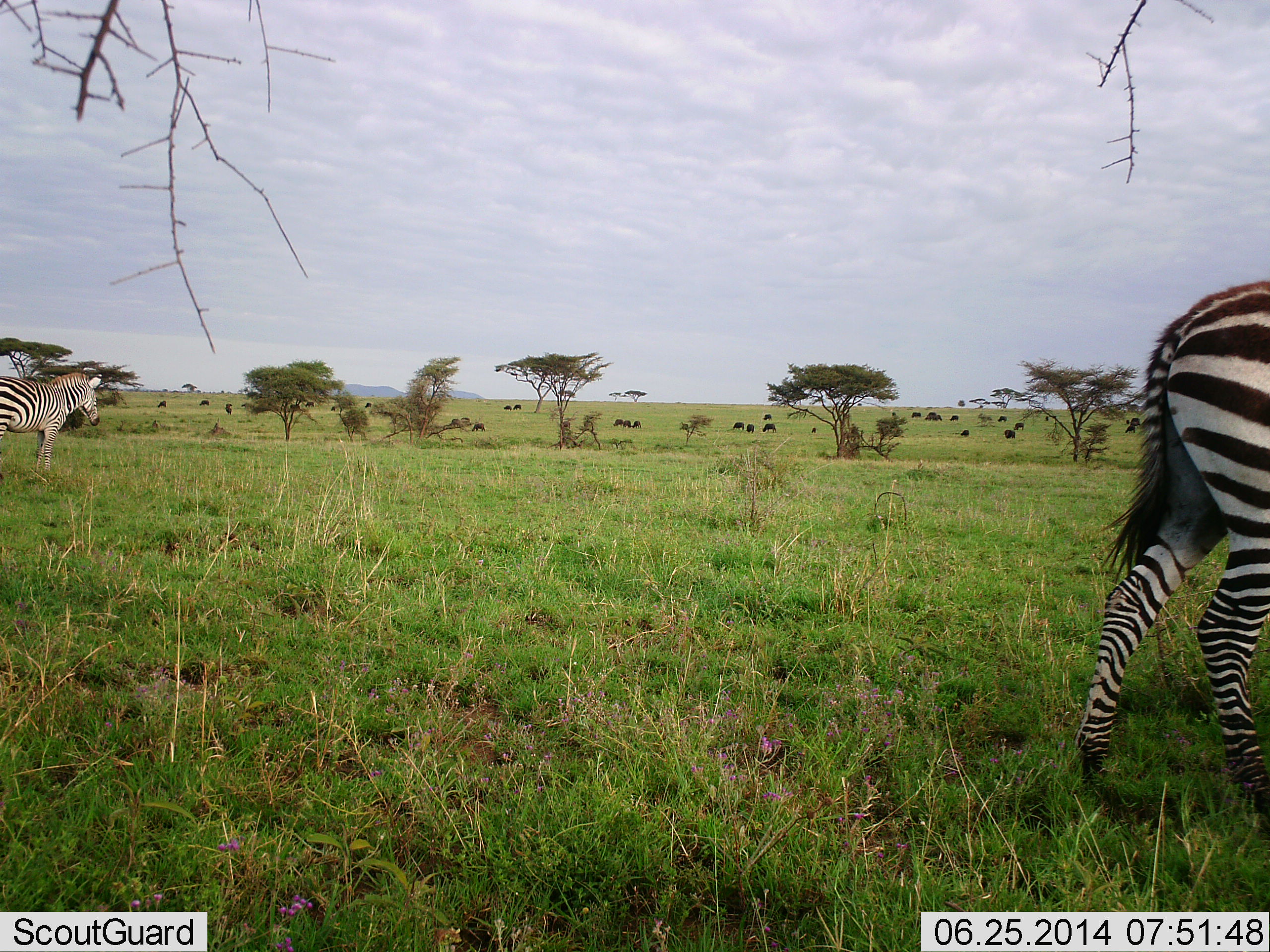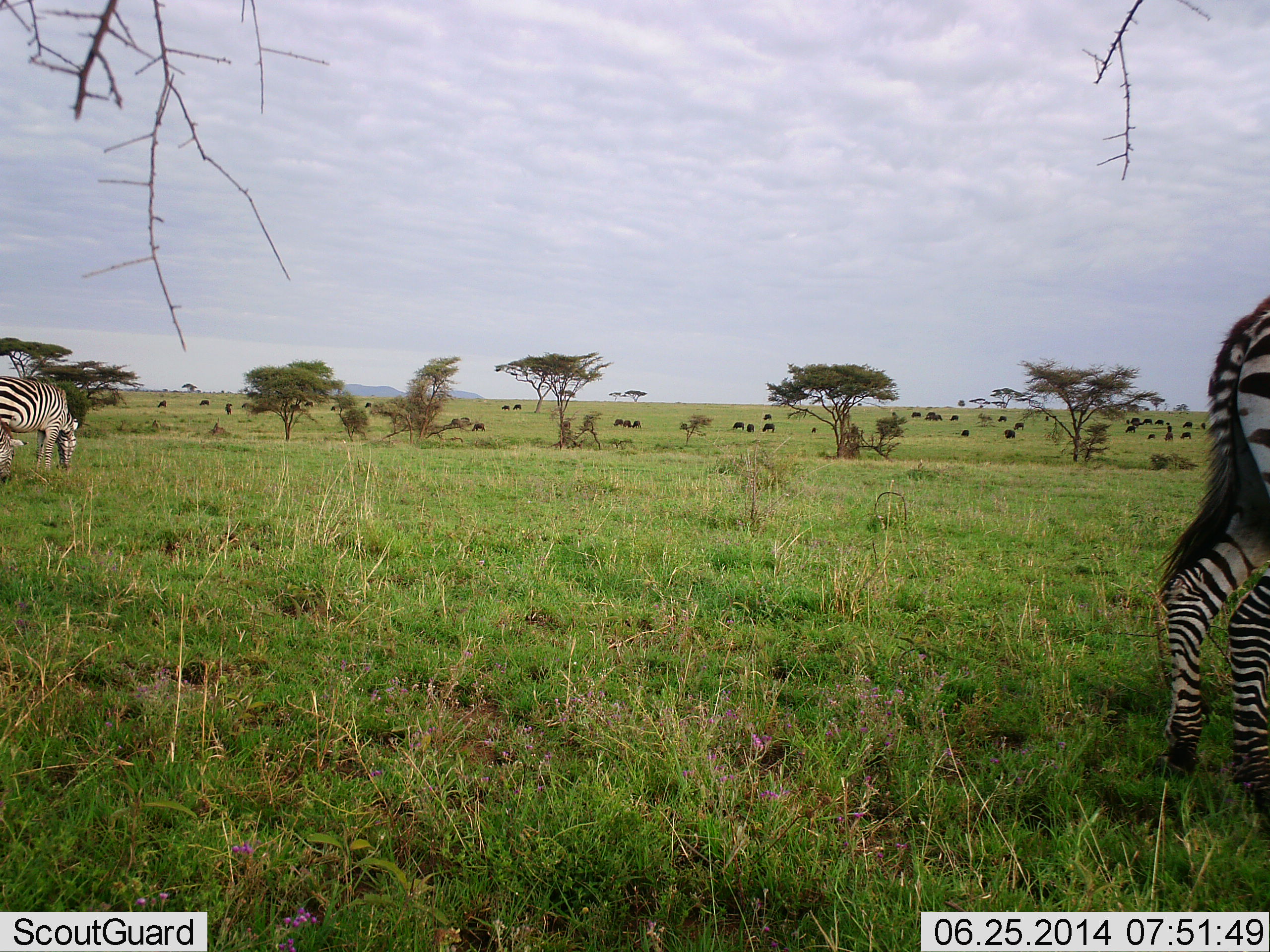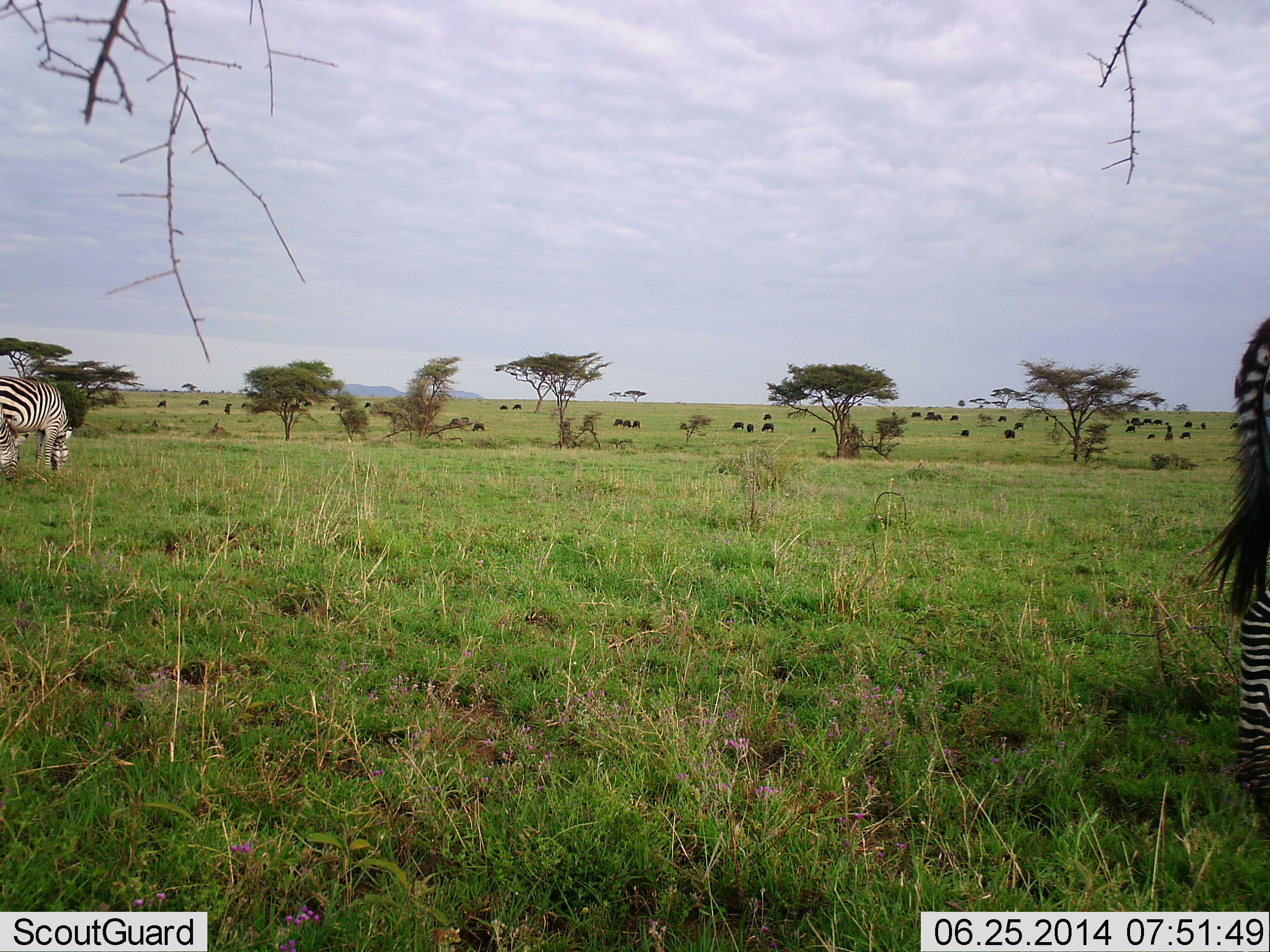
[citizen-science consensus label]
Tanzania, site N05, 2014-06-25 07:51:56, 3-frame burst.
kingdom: Animalia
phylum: Chordata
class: Mammalia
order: Artiodactyla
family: Bovidae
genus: Connochaetes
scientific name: Connochaetes taurinus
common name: blue wildebeest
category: wildebeest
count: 11-50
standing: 17%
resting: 17%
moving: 0%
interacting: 0%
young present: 0%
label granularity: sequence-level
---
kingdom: Animalia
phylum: Chordata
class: Mammalia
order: Perissodactyla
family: Equidae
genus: Equus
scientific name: Equus quagga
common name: plains zebra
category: zebra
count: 3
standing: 30%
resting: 0%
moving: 45%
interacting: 0%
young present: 0%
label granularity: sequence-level